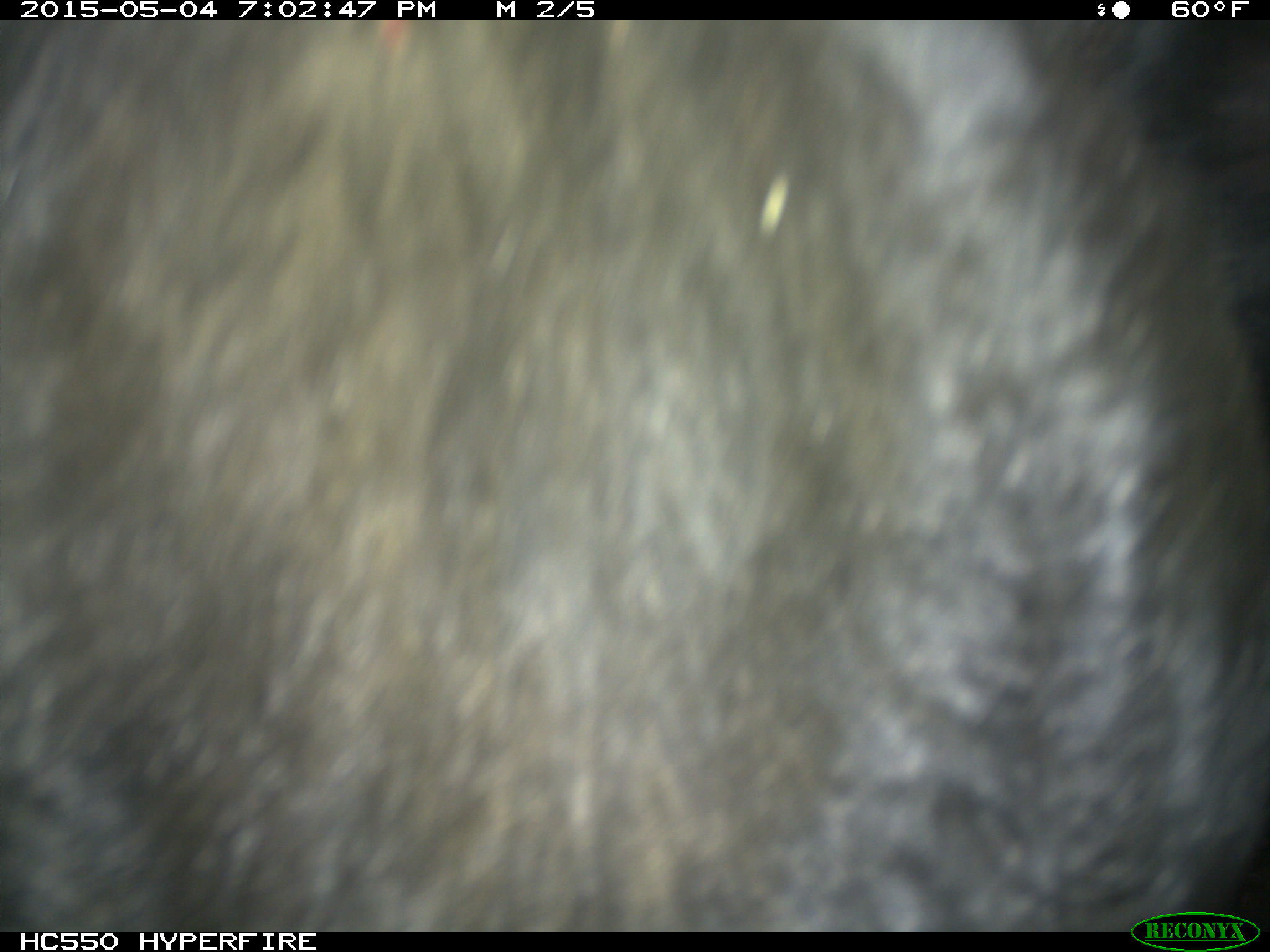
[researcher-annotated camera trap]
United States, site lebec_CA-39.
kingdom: Animalia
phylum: Chordata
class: Mammalia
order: Artiodactyla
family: Bovidae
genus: Bos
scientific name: Bos taurus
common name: domestic cow